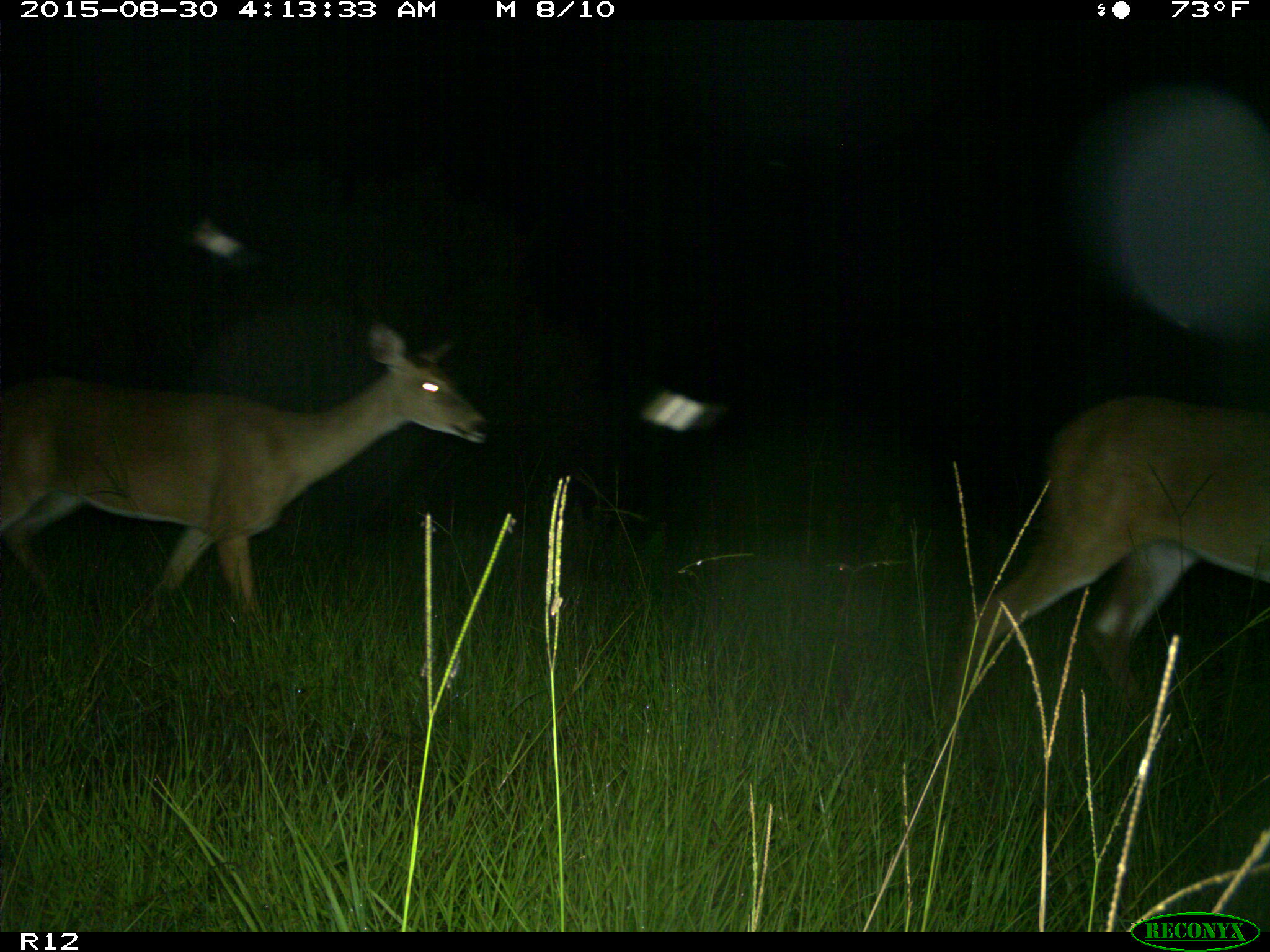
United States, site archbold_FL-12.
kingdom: Animalia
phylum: Chordata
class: Mammalia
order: Artiodactyla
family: Cervidae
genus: Odocoileus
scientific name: Odocoileus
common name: deer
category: unidentified deer